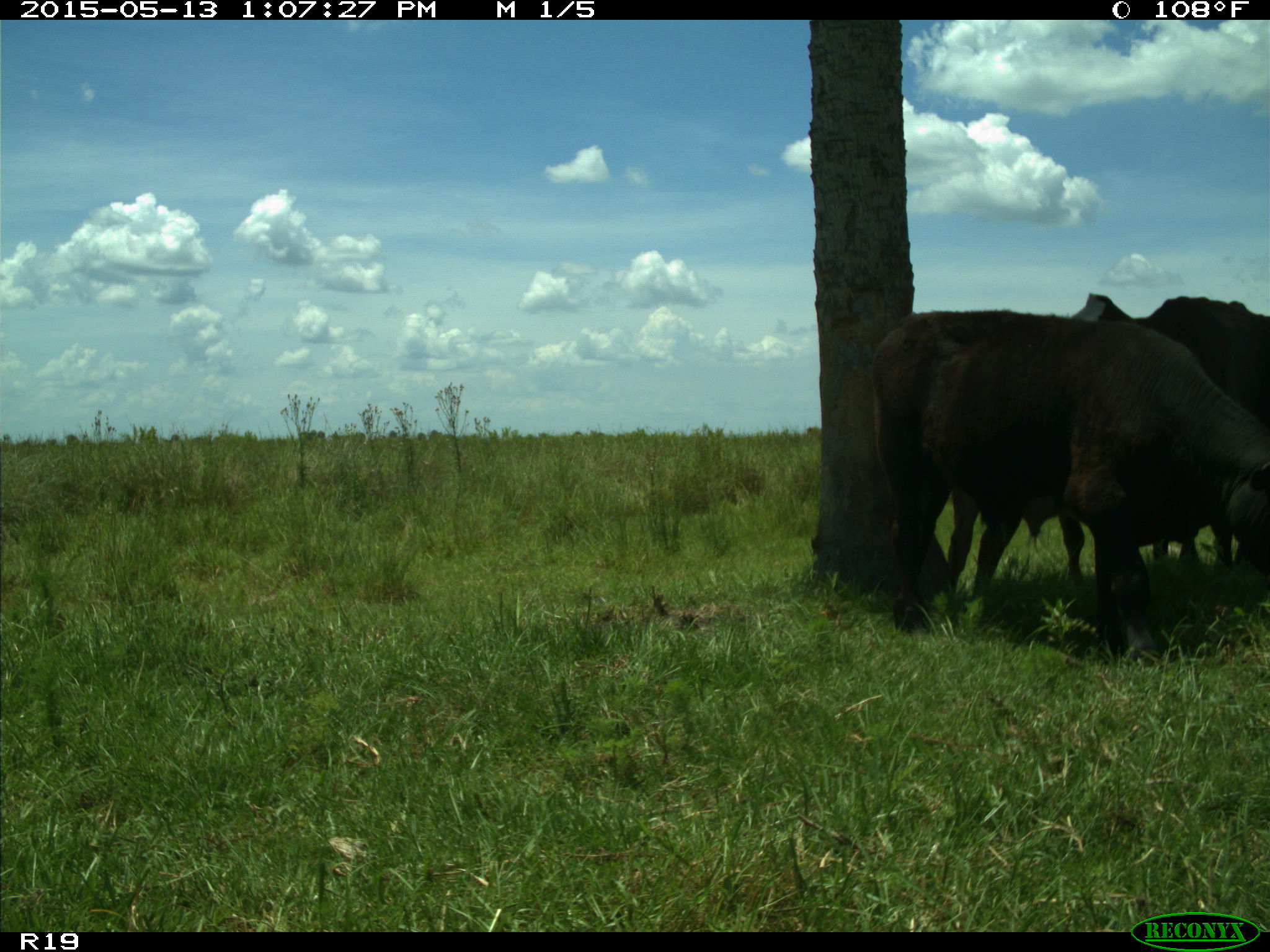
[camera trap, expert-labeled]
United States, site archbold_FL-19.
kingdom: Animalia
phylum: Chordata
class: Mammalia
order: Artiodactyla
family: Bovidae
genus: Bos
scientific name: Bos taurus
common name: domestic cow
Bos taurus (domestic cow).